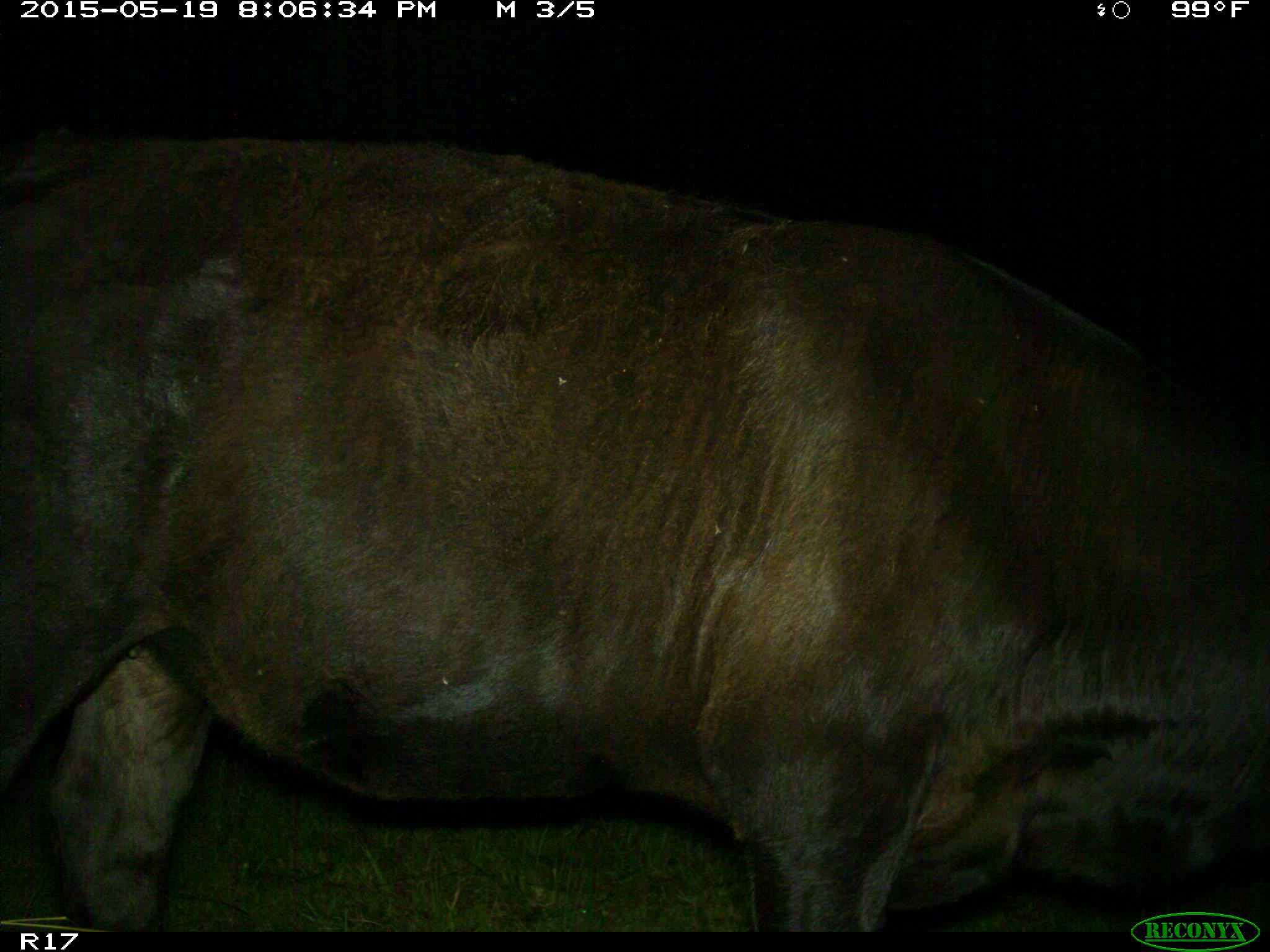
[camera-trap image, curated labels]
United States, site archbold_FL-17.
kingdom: Animalia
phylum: Chordata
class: Mammalia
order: Artiodactyla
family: Bovidae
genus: Bos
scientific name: Bos taurus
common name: domestic cow